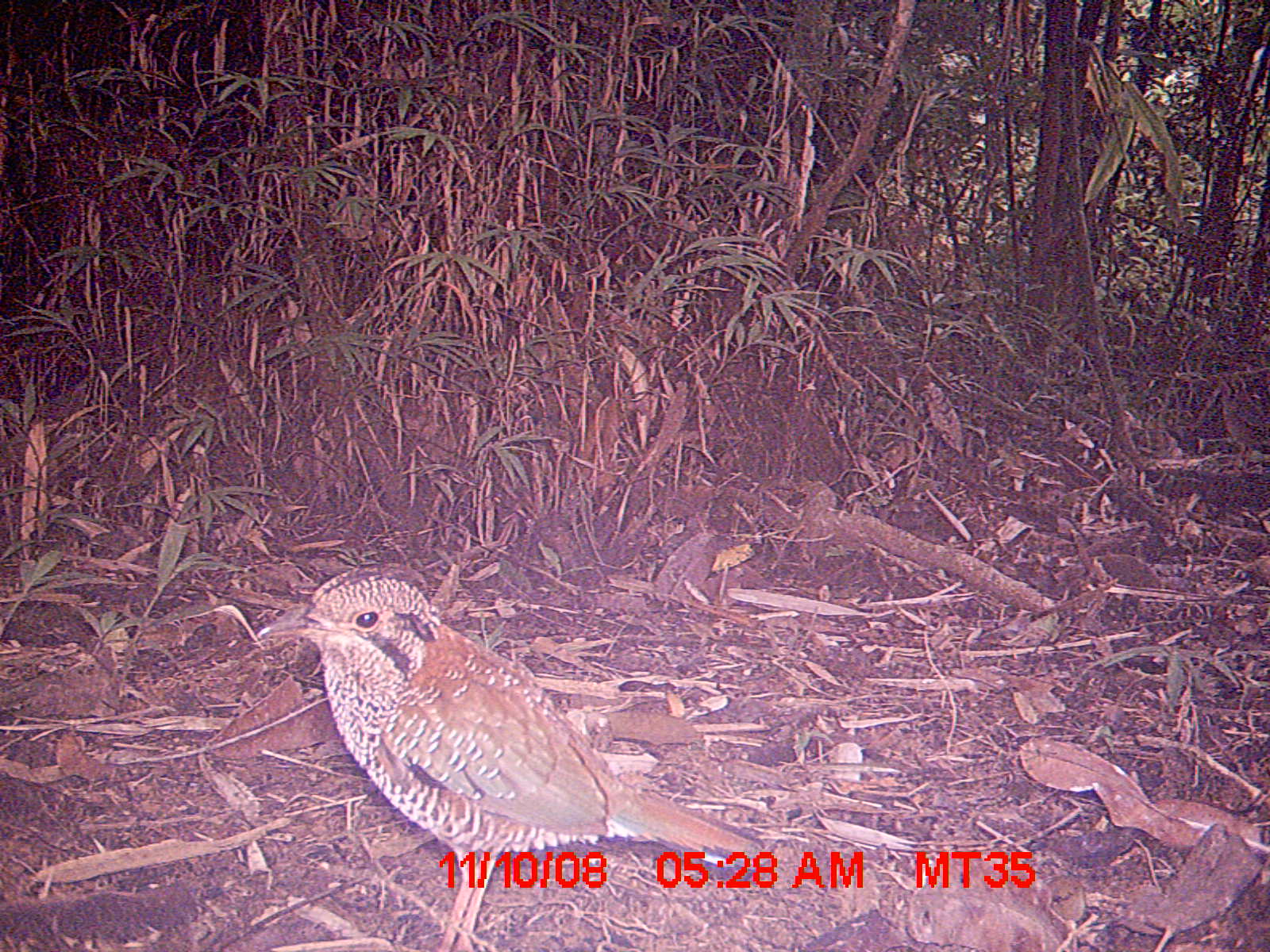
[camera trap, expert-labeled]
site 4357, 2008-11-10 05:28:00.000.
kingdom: Animalia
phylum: Chordata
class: Aves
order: Coraciiformes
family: Brachypteraciidae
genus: Brachypteracias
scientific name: Brachypteracias squamiger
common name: scaly ground-roller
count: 2